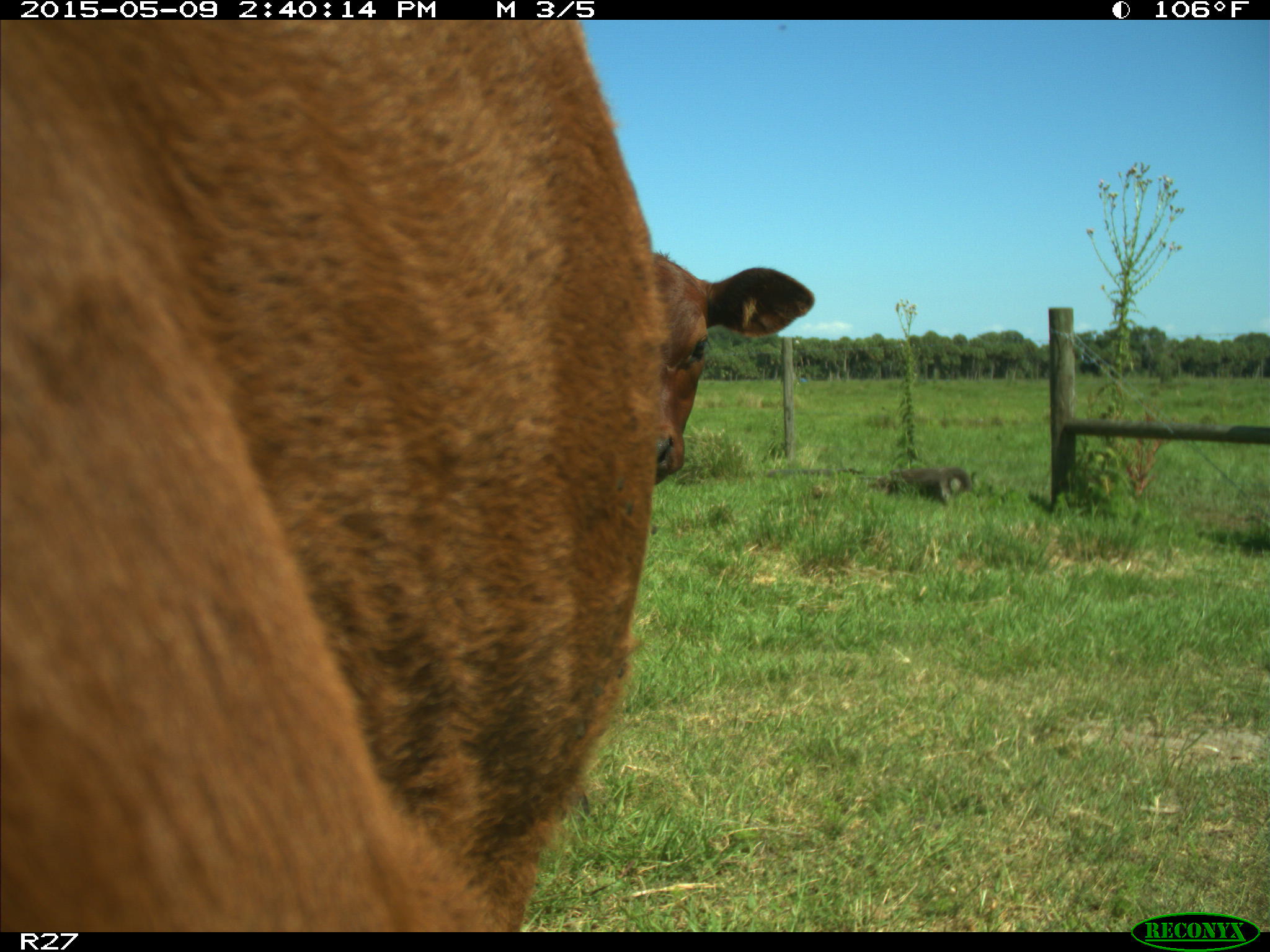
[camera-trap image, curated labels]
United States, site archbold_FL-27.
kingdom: Animalia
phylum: Chordata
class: Mammalia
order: Artiodactyla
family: Bovidae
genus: Bos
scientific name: Bos taurus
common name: domestic cow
Bos taurus (domestic cow).